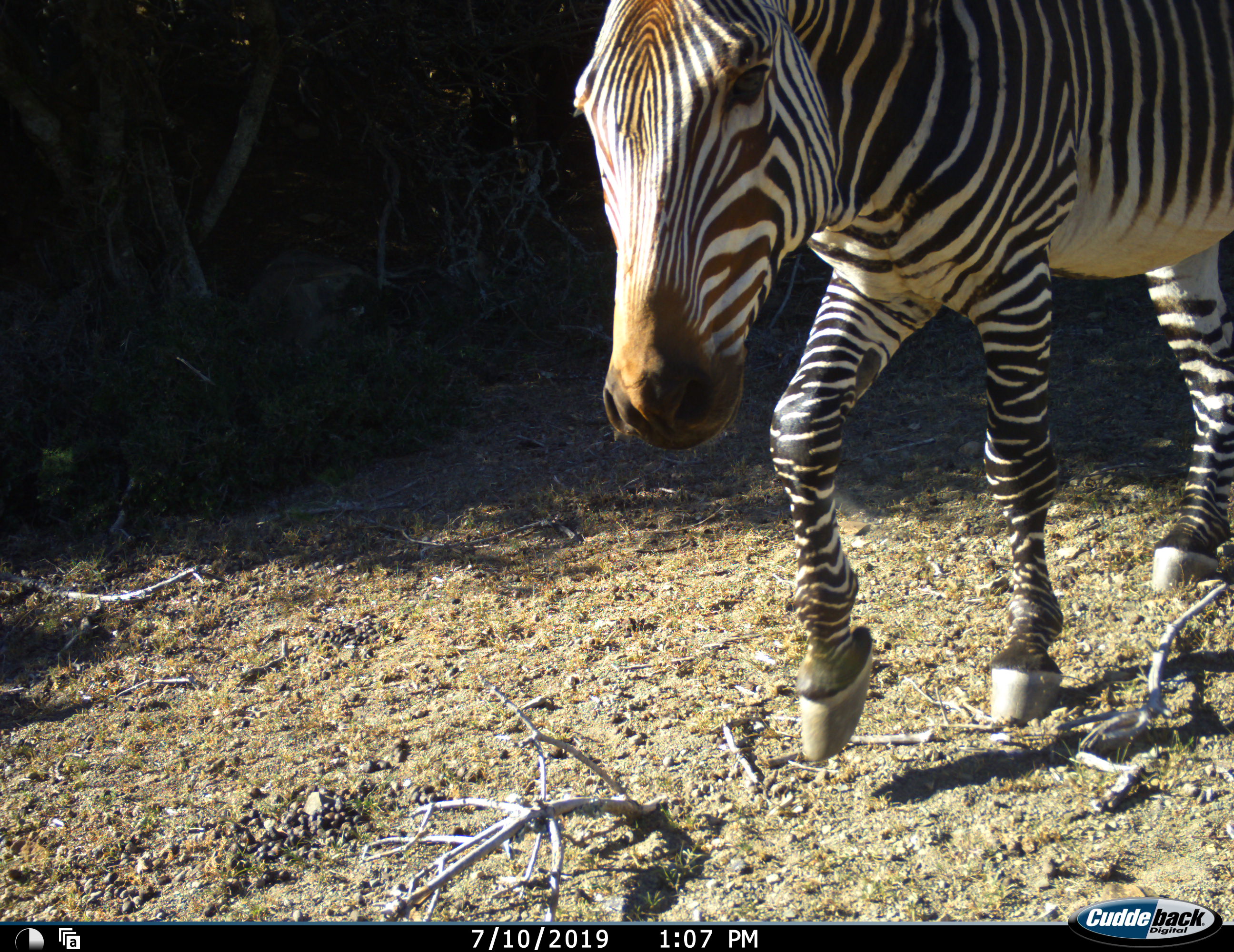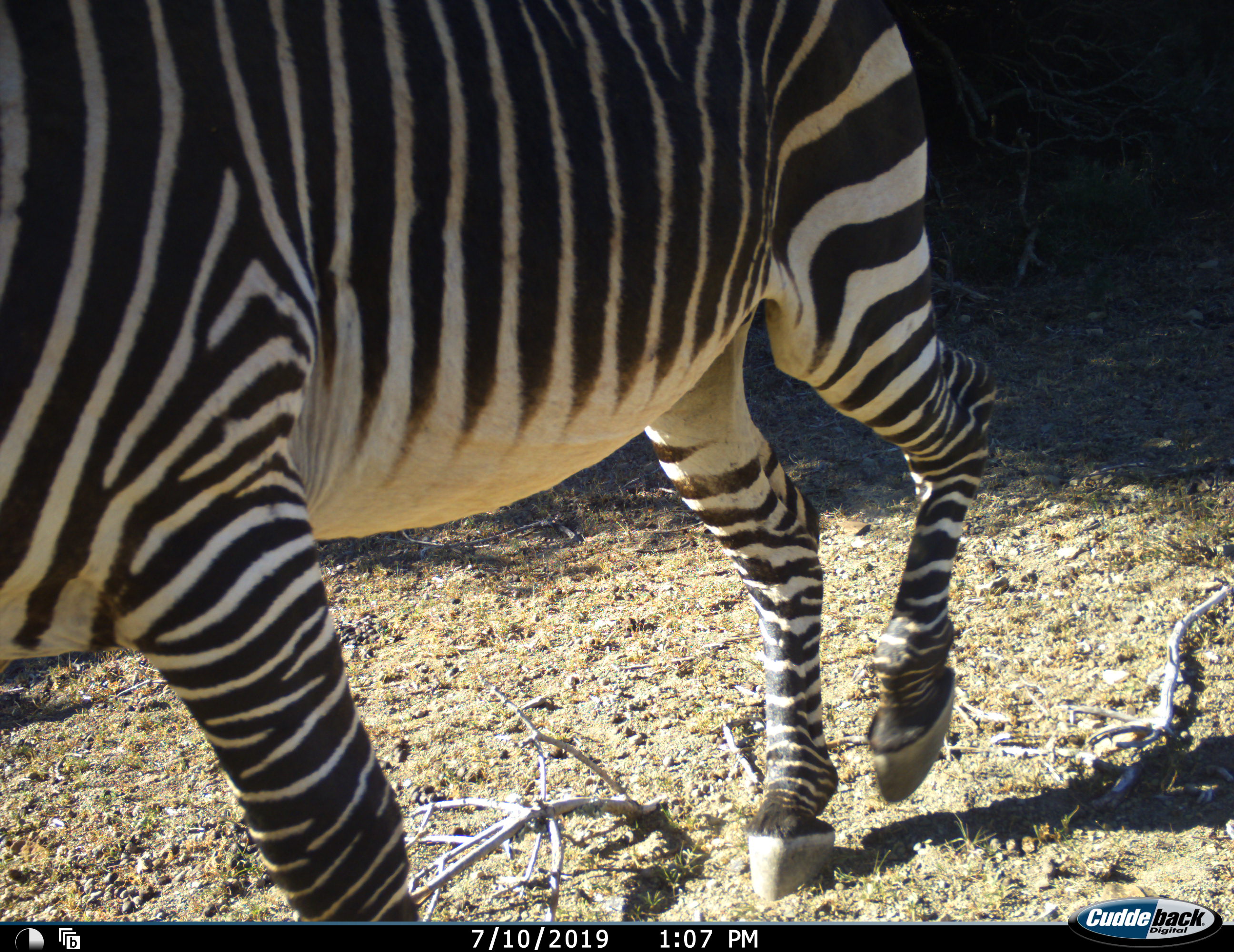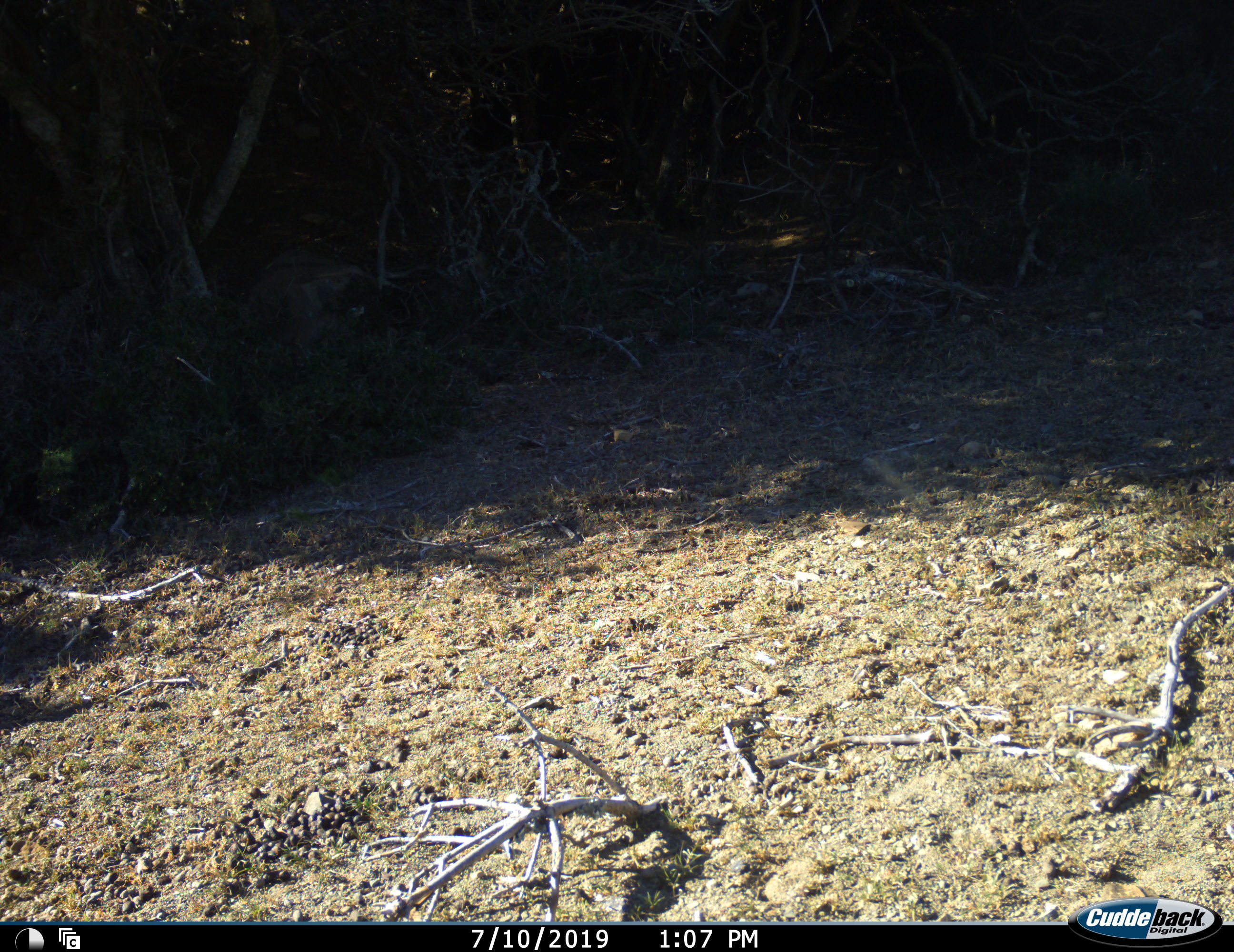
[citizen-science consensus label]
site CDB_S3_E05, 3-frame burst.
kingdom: Animalia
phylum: Chordata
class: Mammalia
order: Perissodactyla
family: Equidae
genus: Equus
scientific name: Equus zebra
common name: mountain zebra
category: zebramountain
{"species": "zebramountain (mountain zebra) (Equus zebra)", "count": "1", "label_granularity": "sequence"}